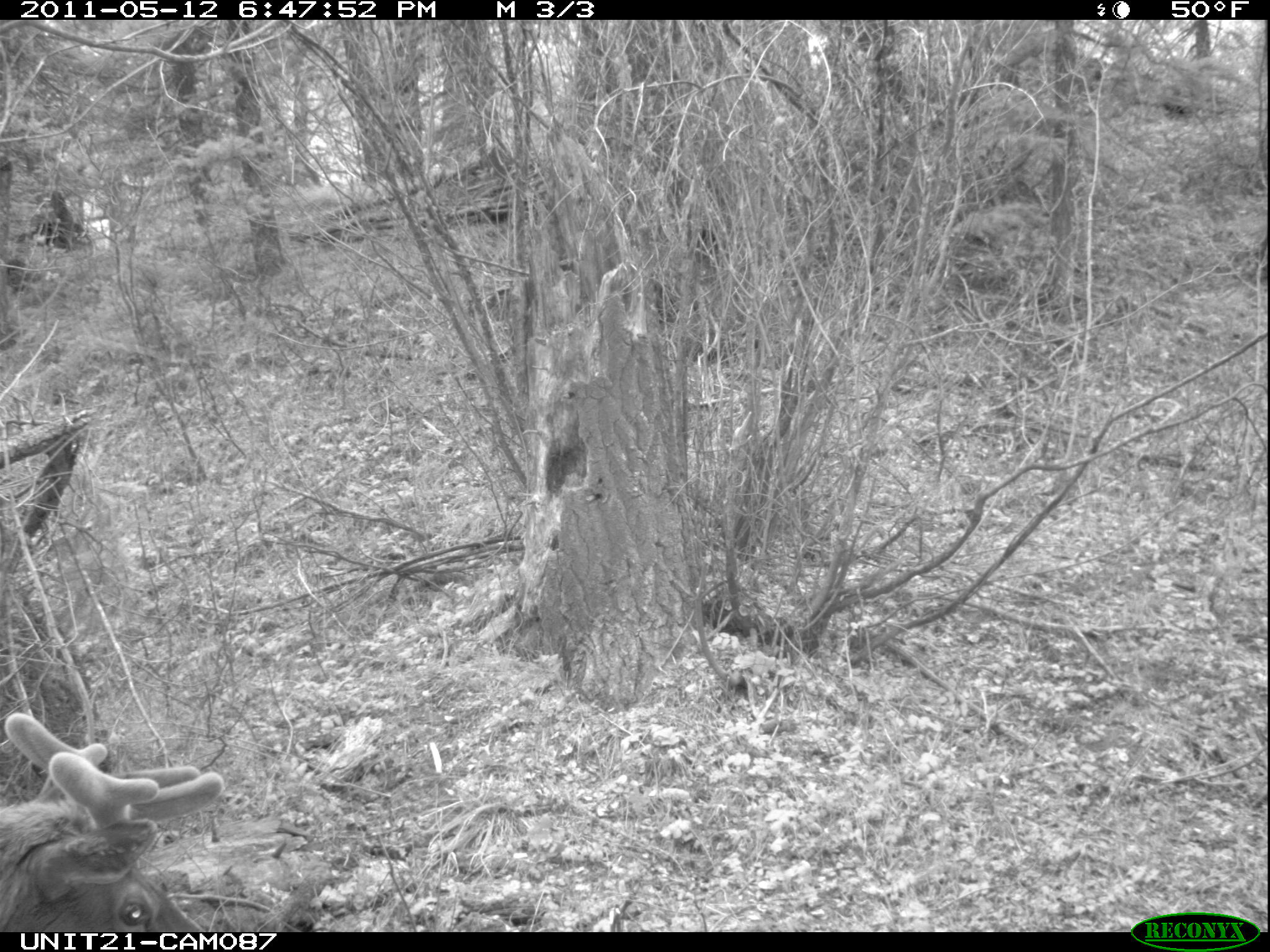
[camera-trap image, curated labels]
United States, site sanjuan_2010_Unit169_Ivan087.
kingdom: Animalia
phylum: Chordata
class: Mammalia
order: Artiodactyla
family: Cervidae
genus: Cervus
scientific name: Cervus elaphus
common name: red deer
Cervus elaphus (red deer).